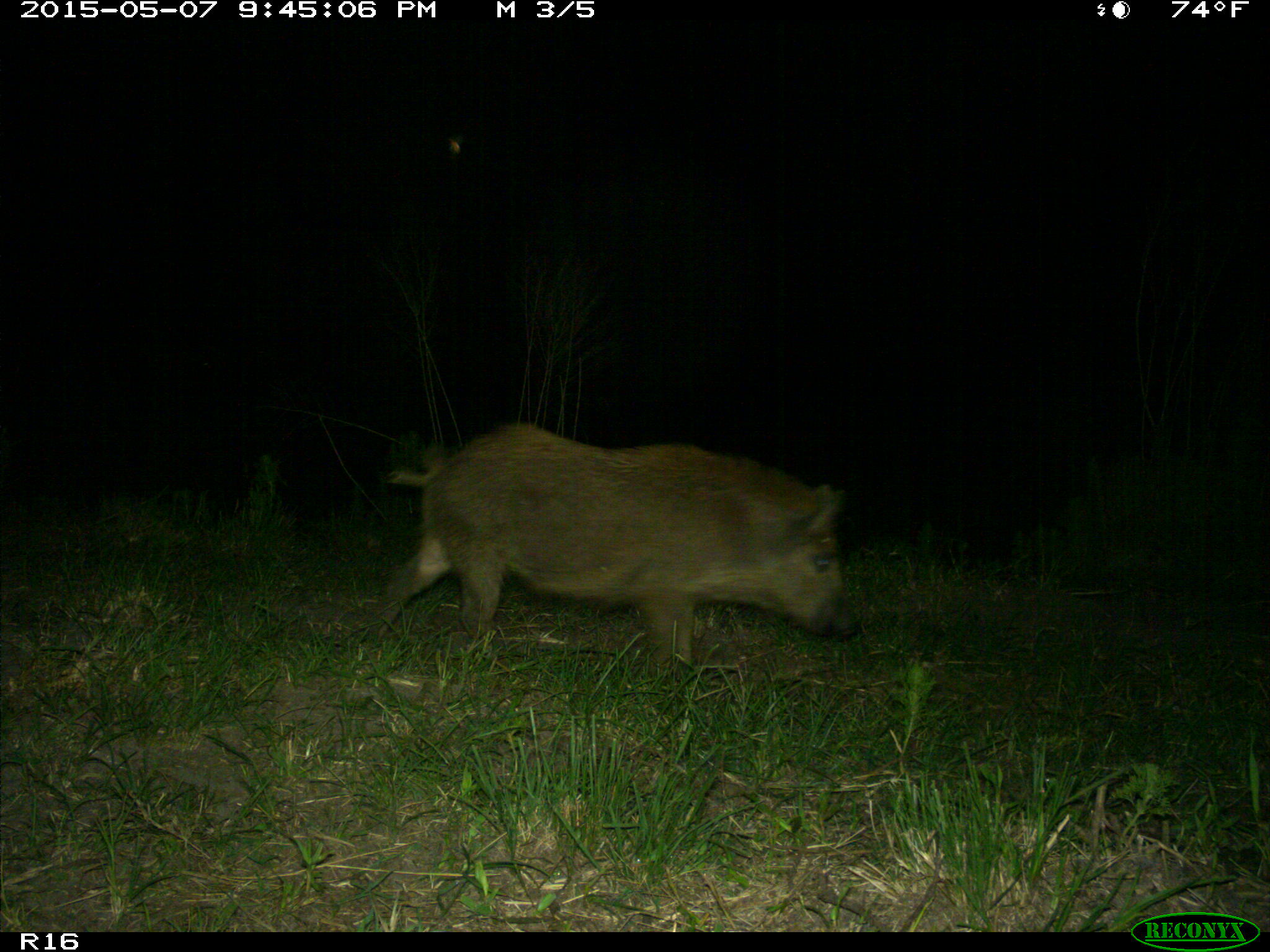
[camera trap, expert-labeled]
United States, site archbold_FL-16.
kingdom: Animalia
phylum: Chordata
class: Mammalia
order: Artiodactyla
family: Suidae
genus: Sus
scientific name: Sus scrofa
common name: wild boar